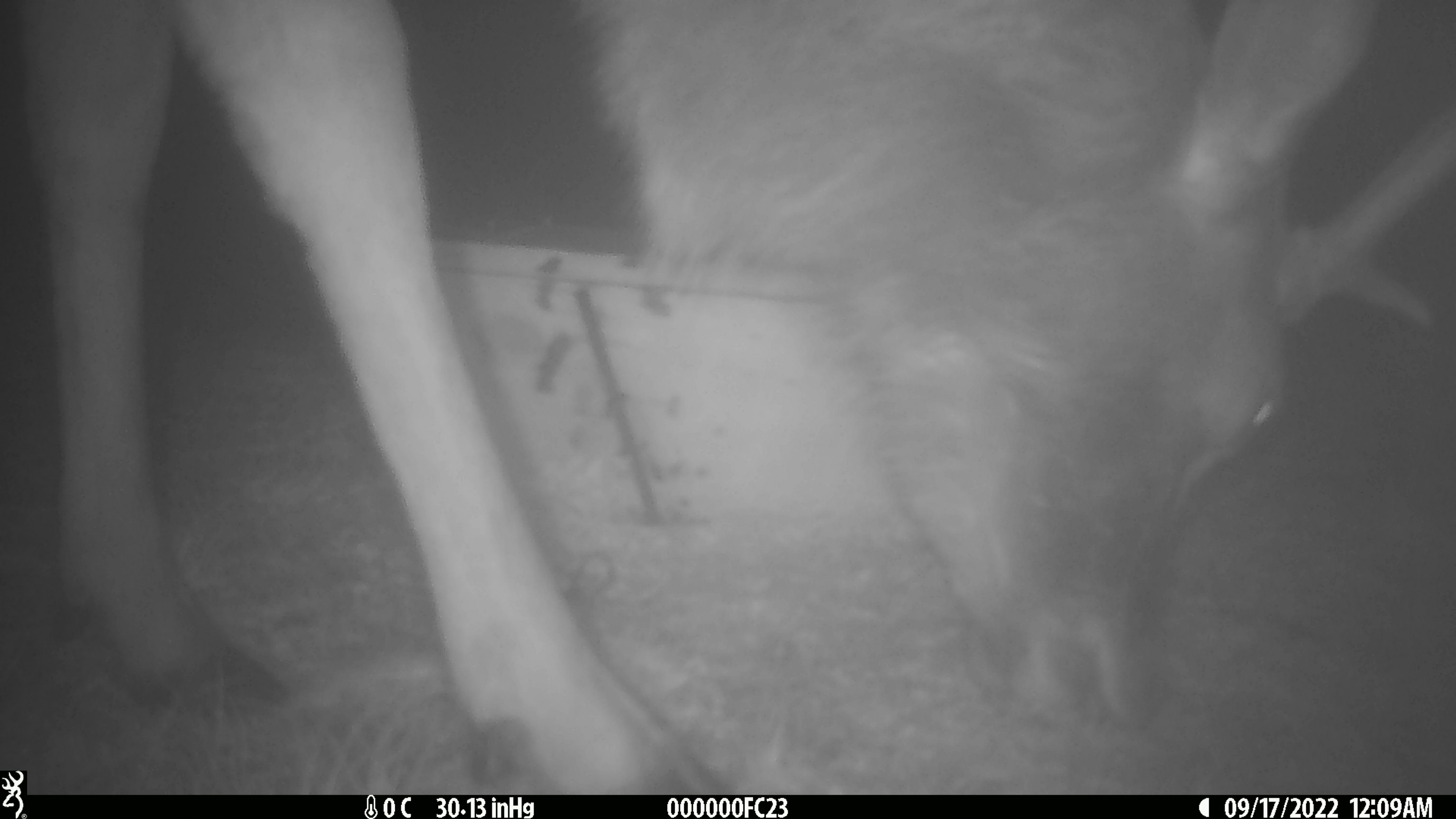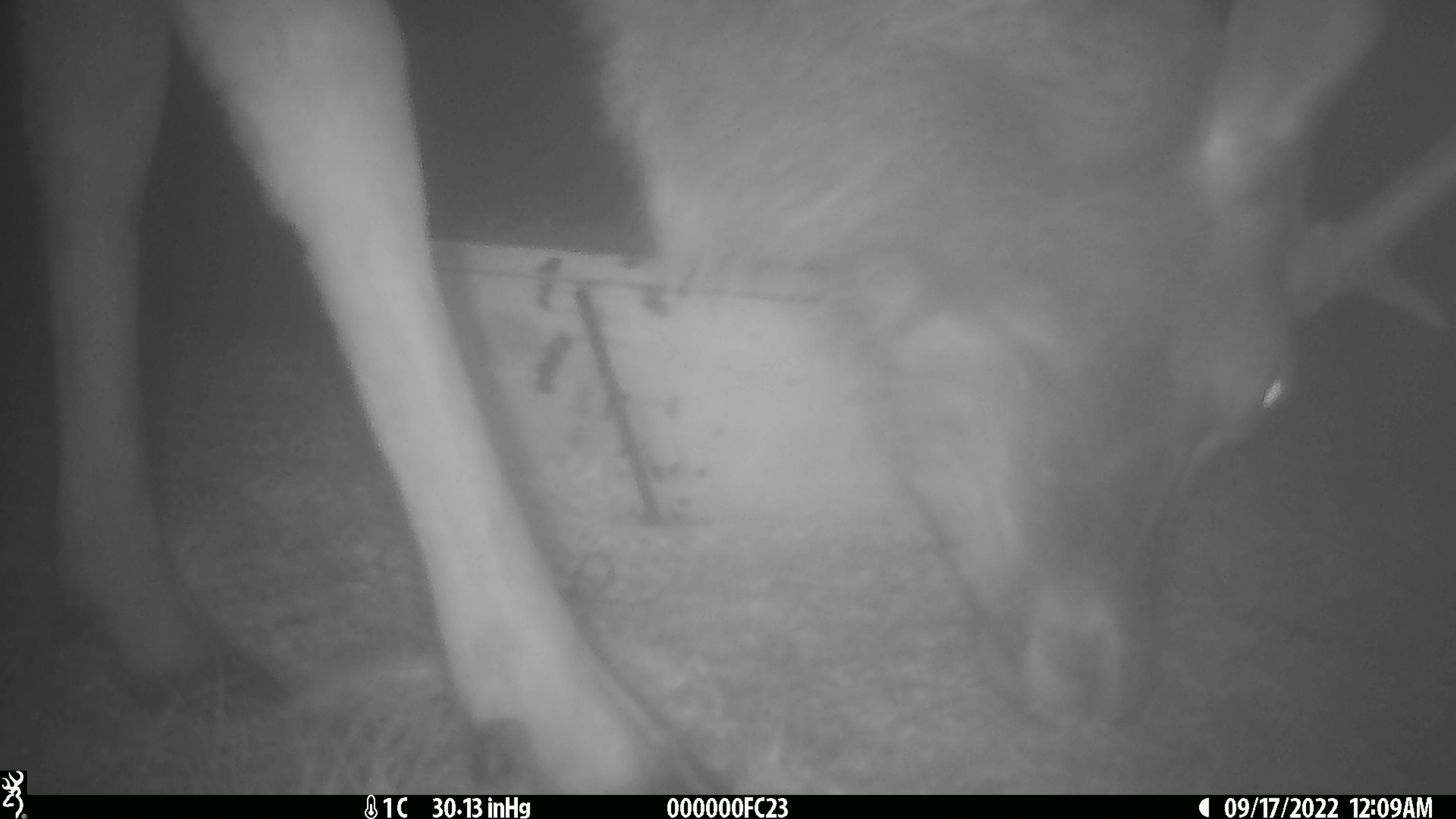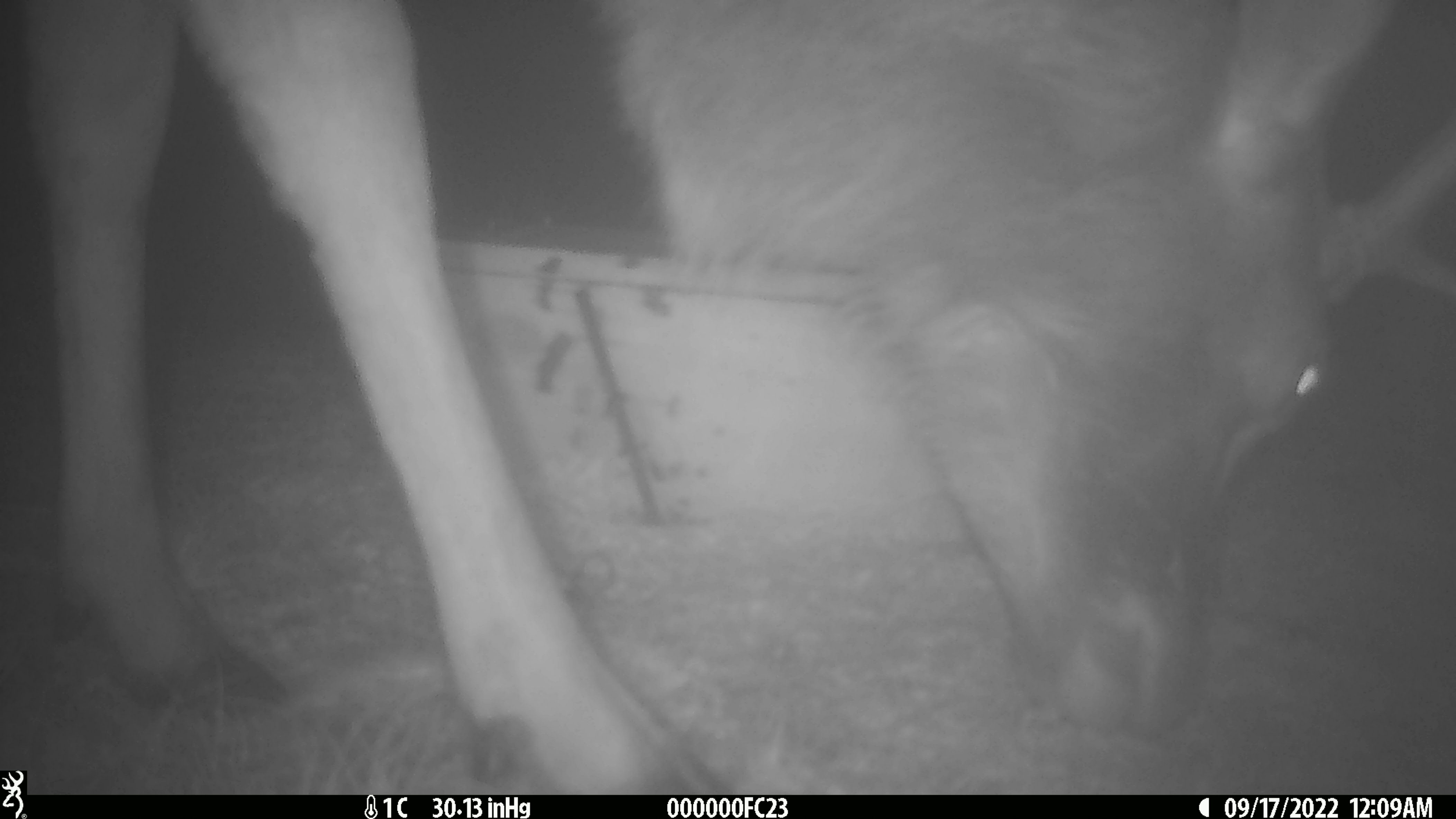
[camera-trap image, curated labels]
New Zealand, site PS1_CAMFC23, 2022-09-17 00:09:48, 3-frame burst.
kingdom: Animalia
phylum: Chordata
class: Mammalia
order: Artiodactyla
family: Cervidae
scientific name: Cervidae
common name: deer